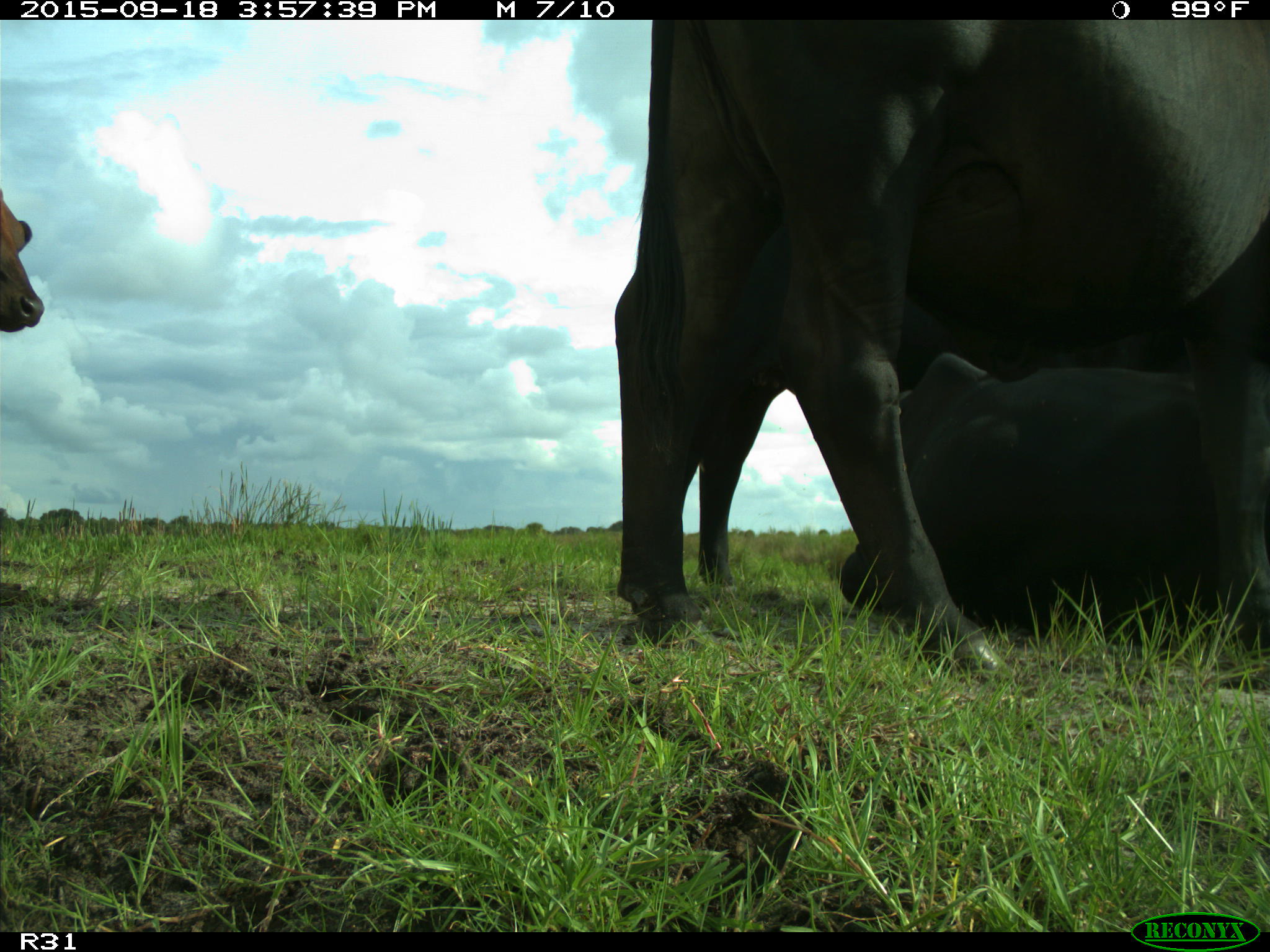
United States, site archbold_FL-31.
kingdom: Animalia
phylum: Chordata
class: Mammalia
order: Artiodactyla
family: Bovidae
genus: Bos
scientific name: Bos taurus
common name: domestic cow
Bos taurus (domestic cow).